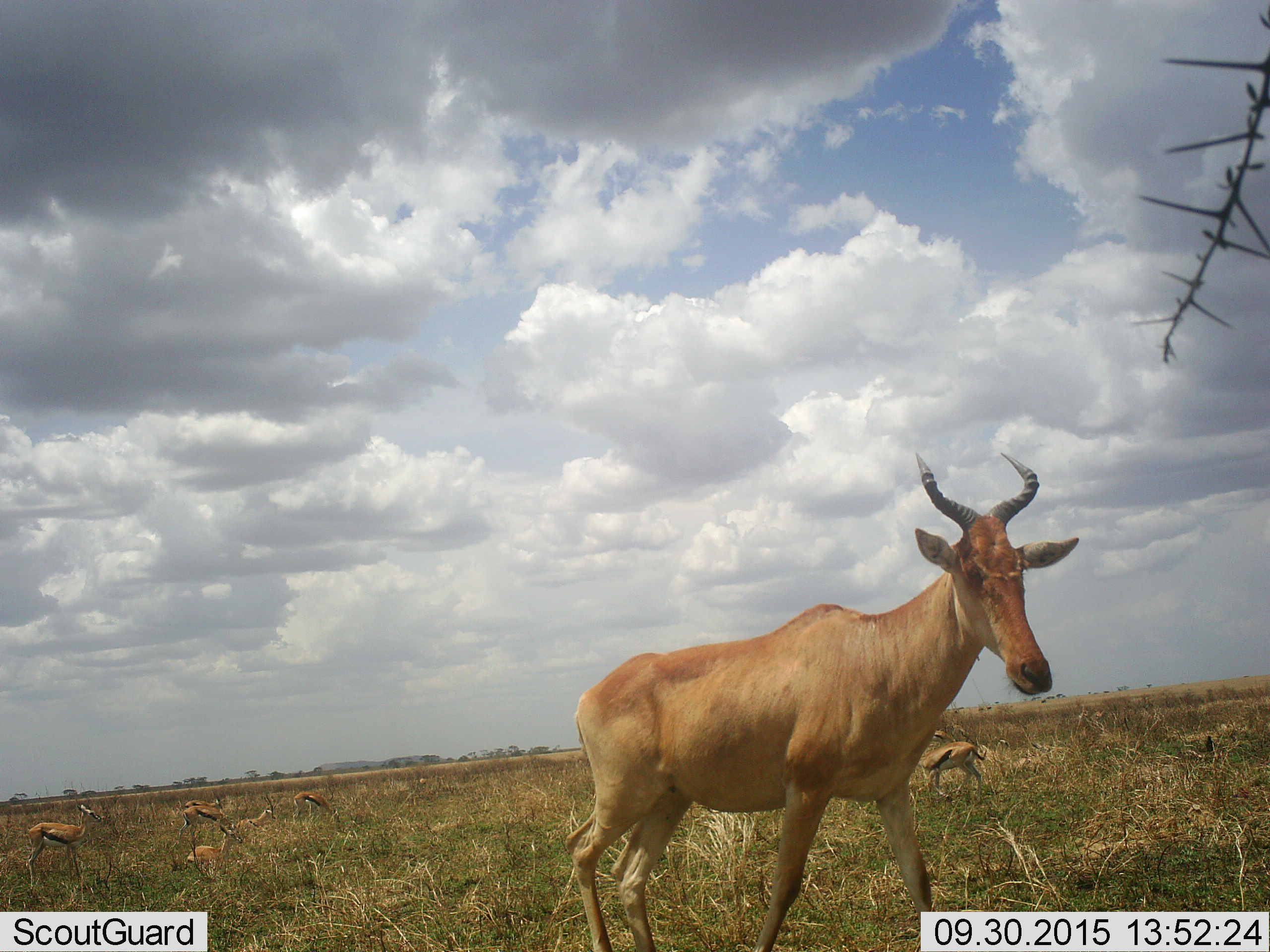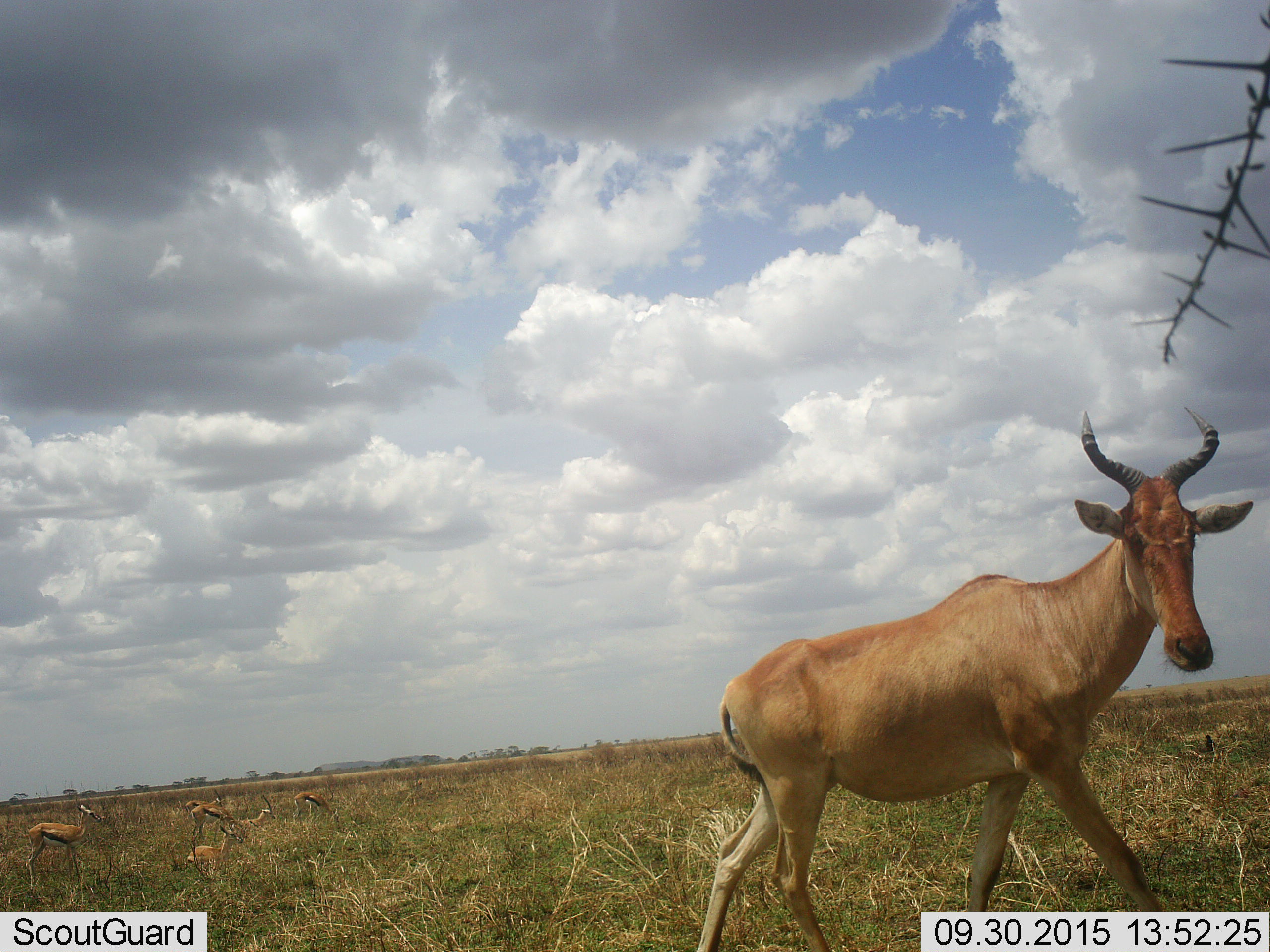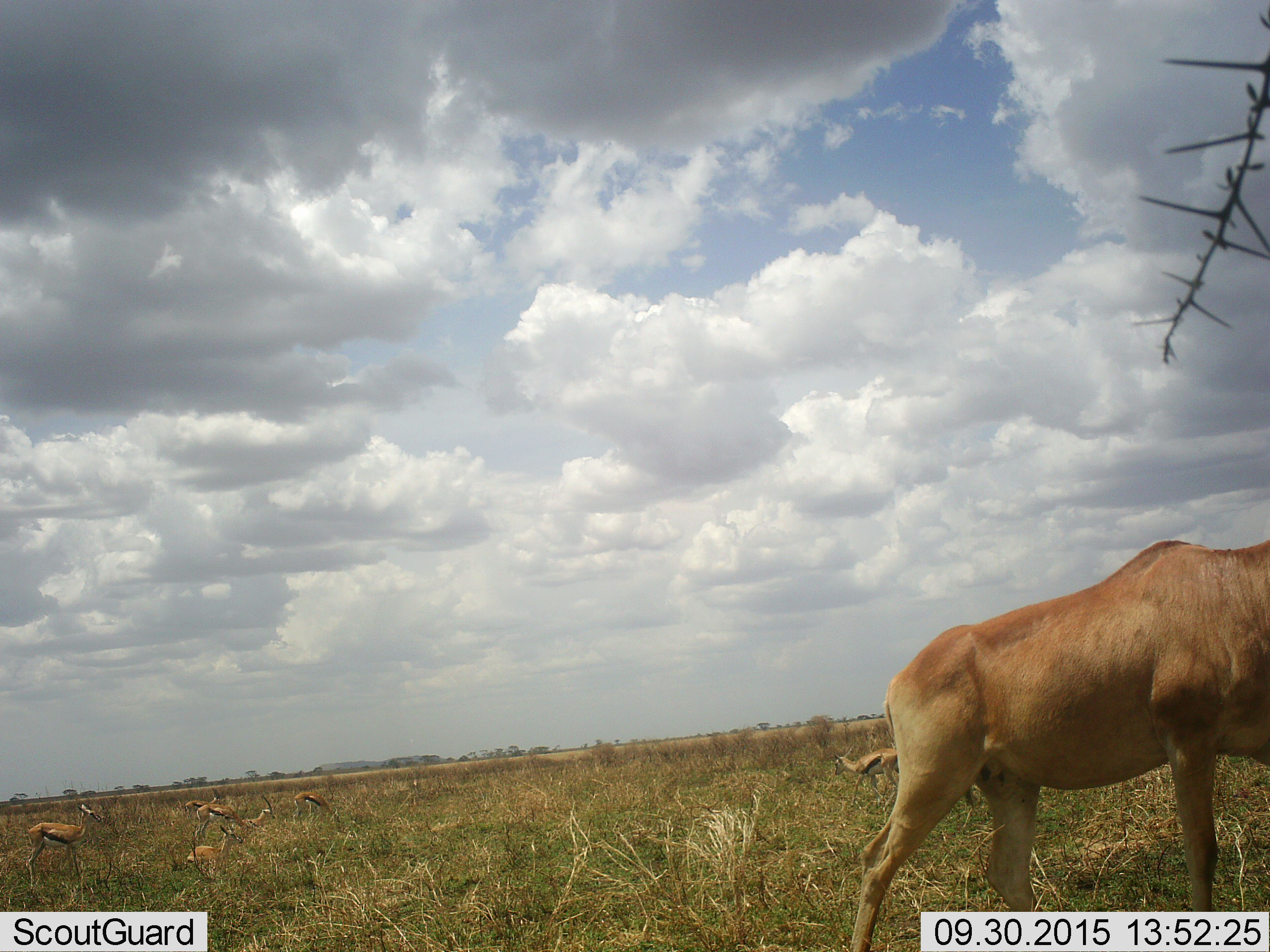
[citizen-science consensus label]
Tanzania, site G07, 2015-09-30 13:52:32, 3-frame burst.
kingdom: Animalia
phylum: Chordata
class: Mammalia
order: Artiodactyla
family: Bovidae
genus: Eudorcas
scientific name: Eudorcas thomsonii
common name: thomson's gazelle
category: gazellethomsons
Gazellethomsons (thomson's gazelle) (Eudorcas thomsonii), count 8. Behavior (volunteer vote fractions): standing 100%, resting 88%, moving 12%, interacting 12%. Young present (vote fraction): 0%. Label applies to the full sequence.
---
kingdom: Animalia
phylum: Chordata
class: Mammalia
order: Artiodactyla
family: Bovidae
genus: Alcelaphus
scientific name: Alcelaphus buselaphus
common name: hartebeest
Hartebeest (Alcelaphus buselaphus), count 1. Behavior (volunteer vote fractions): standing 22%, resting 0%, moving 78%, interacting 0%. Young present (vote fraction): 0%. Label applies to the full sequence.